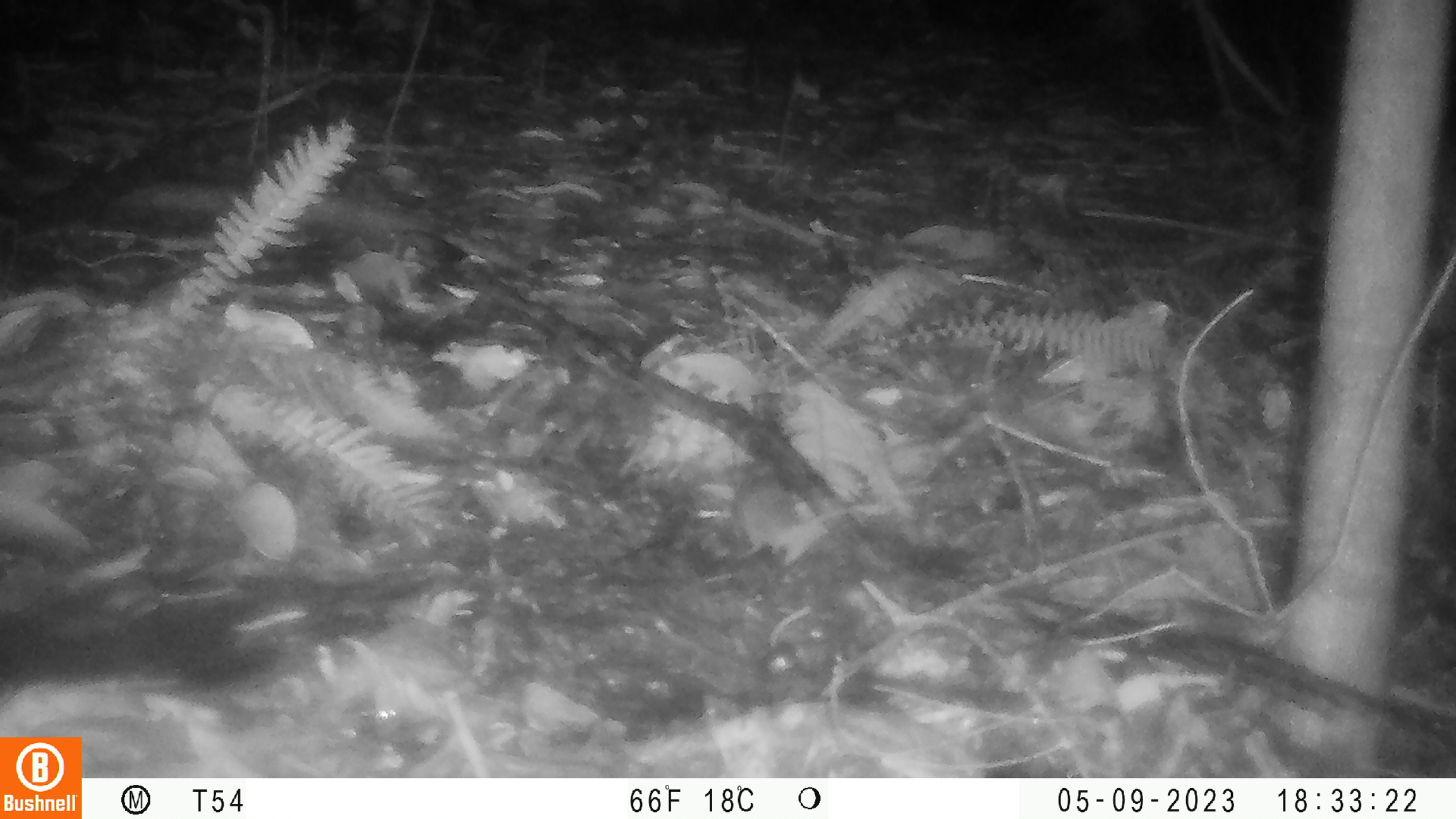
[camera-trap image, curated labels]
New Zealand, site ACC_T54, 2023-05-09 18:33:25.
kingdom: Animalia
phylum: Chordata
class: Mammalia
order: Rodentia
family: Muridae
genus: Rattus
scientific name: Rattus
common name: rat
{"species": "rat (Rattus)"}